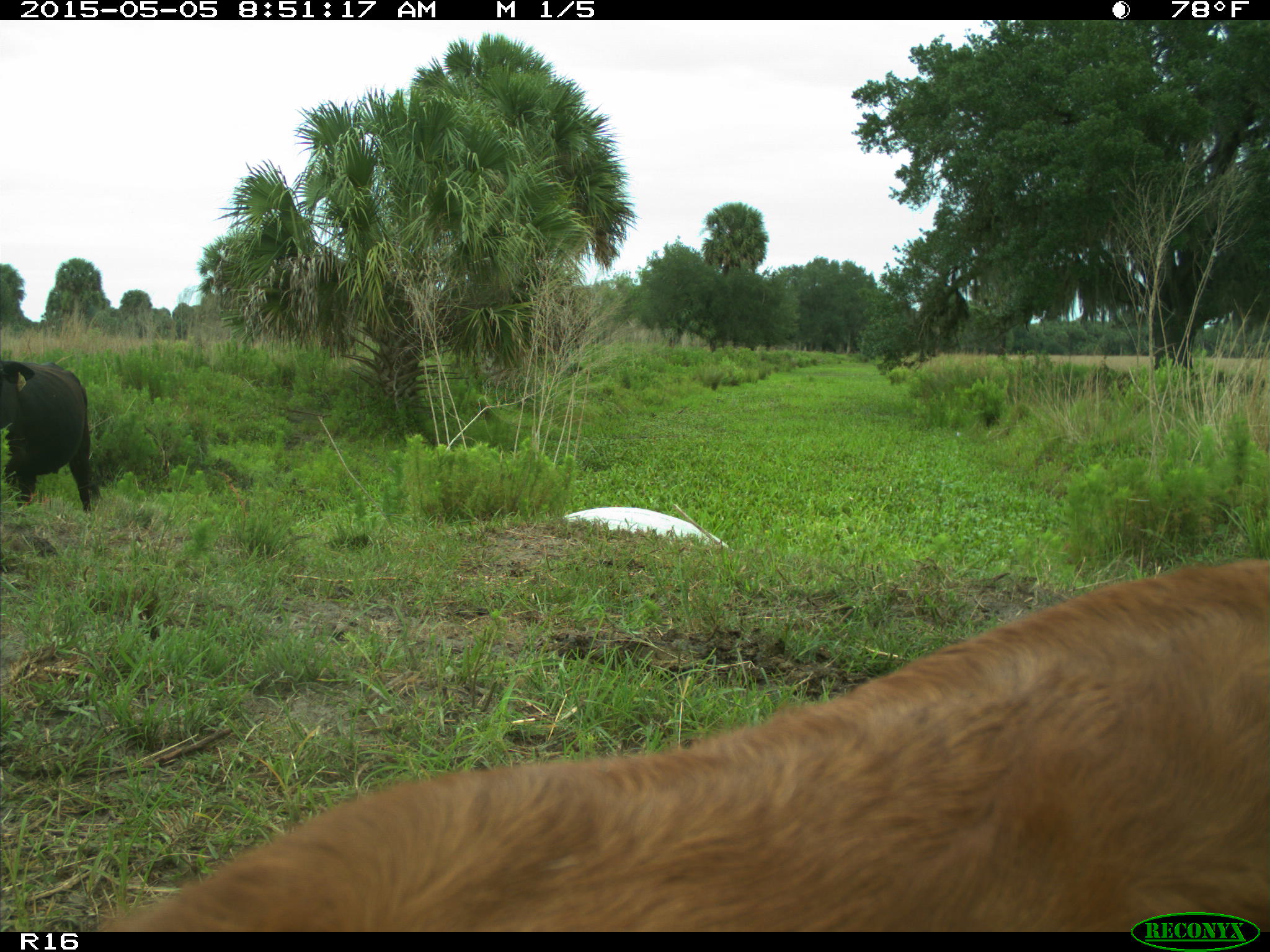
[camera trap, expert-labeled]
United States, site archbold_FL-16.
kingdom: Animalia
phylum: Chordata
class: Mammalia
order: Artiodactyla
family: Bovidae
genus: Bos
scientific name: Bos taurus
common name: domestic cow